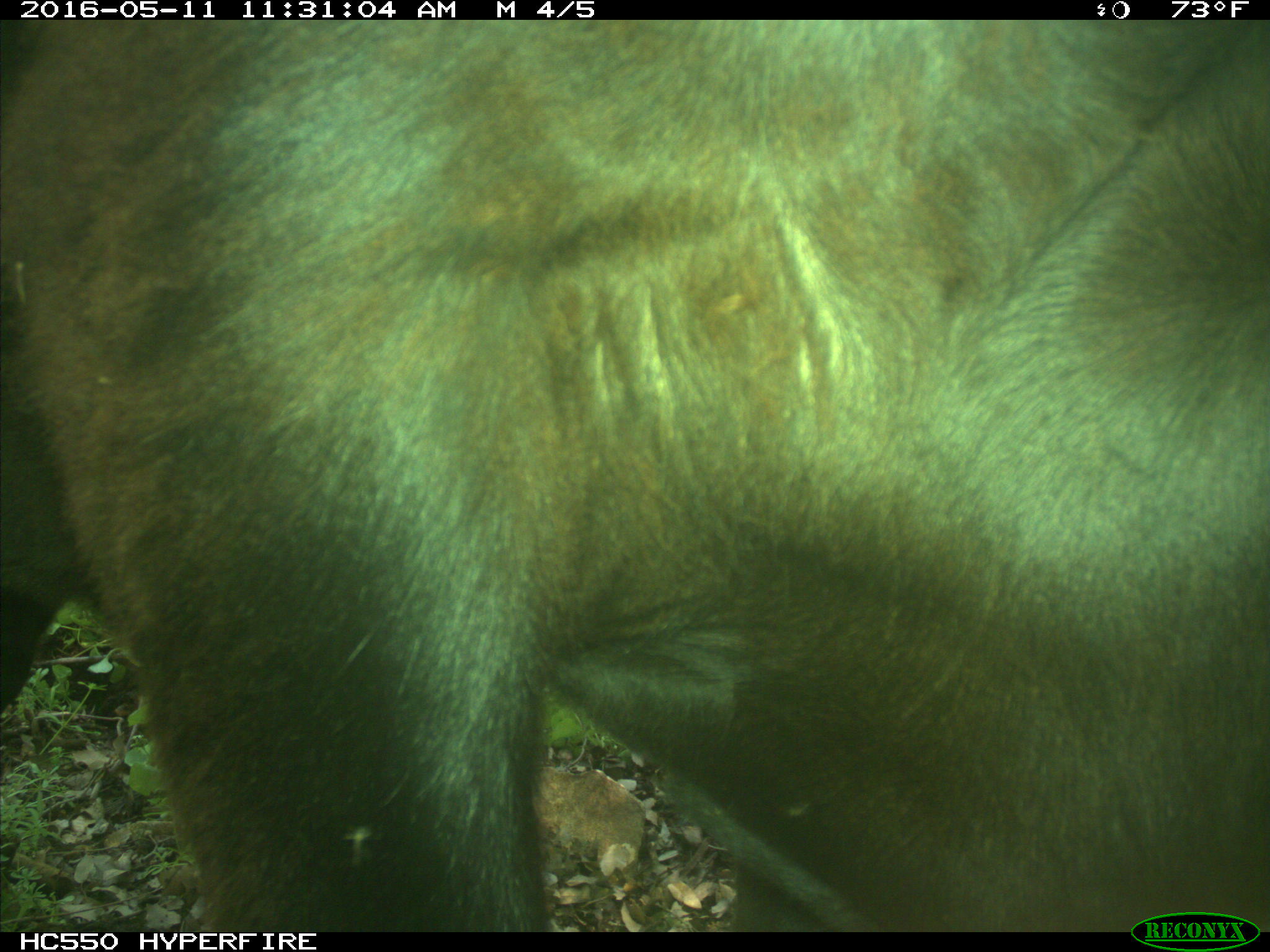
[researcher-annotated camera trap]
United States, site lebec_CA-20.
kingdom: Animalia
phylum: Chordata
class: Mammalia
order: Artiodactyla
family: Bovidae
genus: Bos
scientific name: Bos taurus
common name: domestic cow